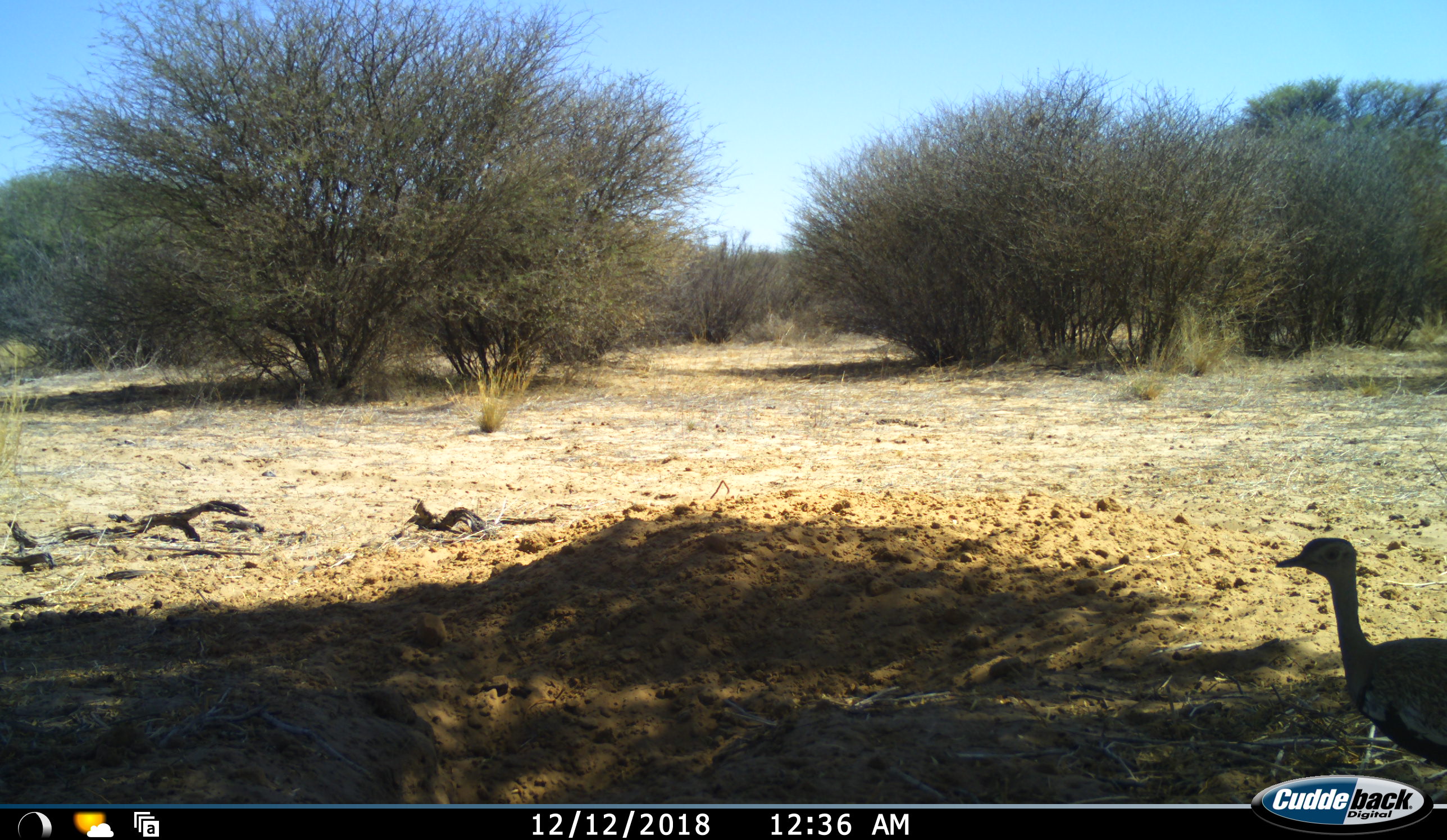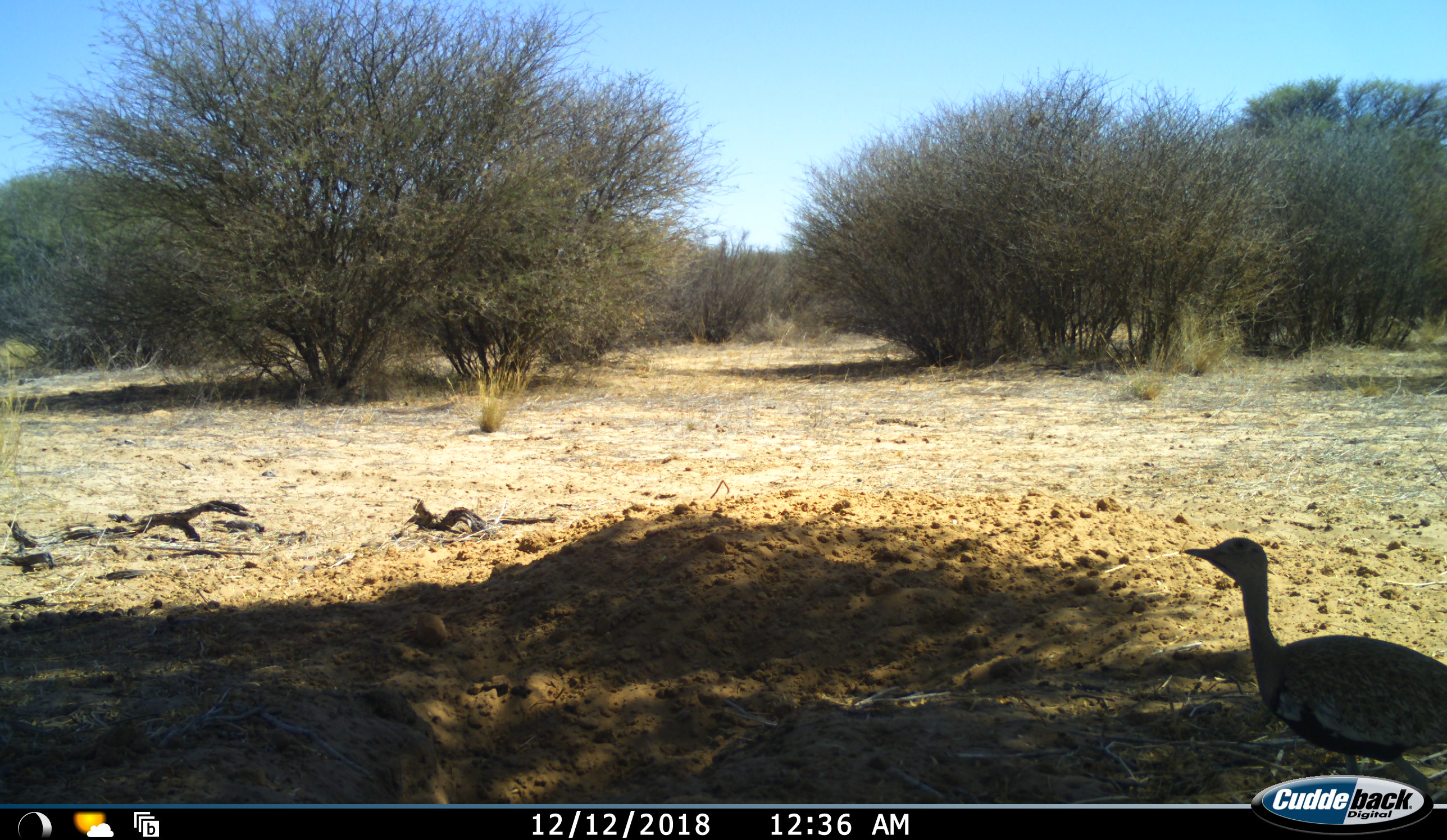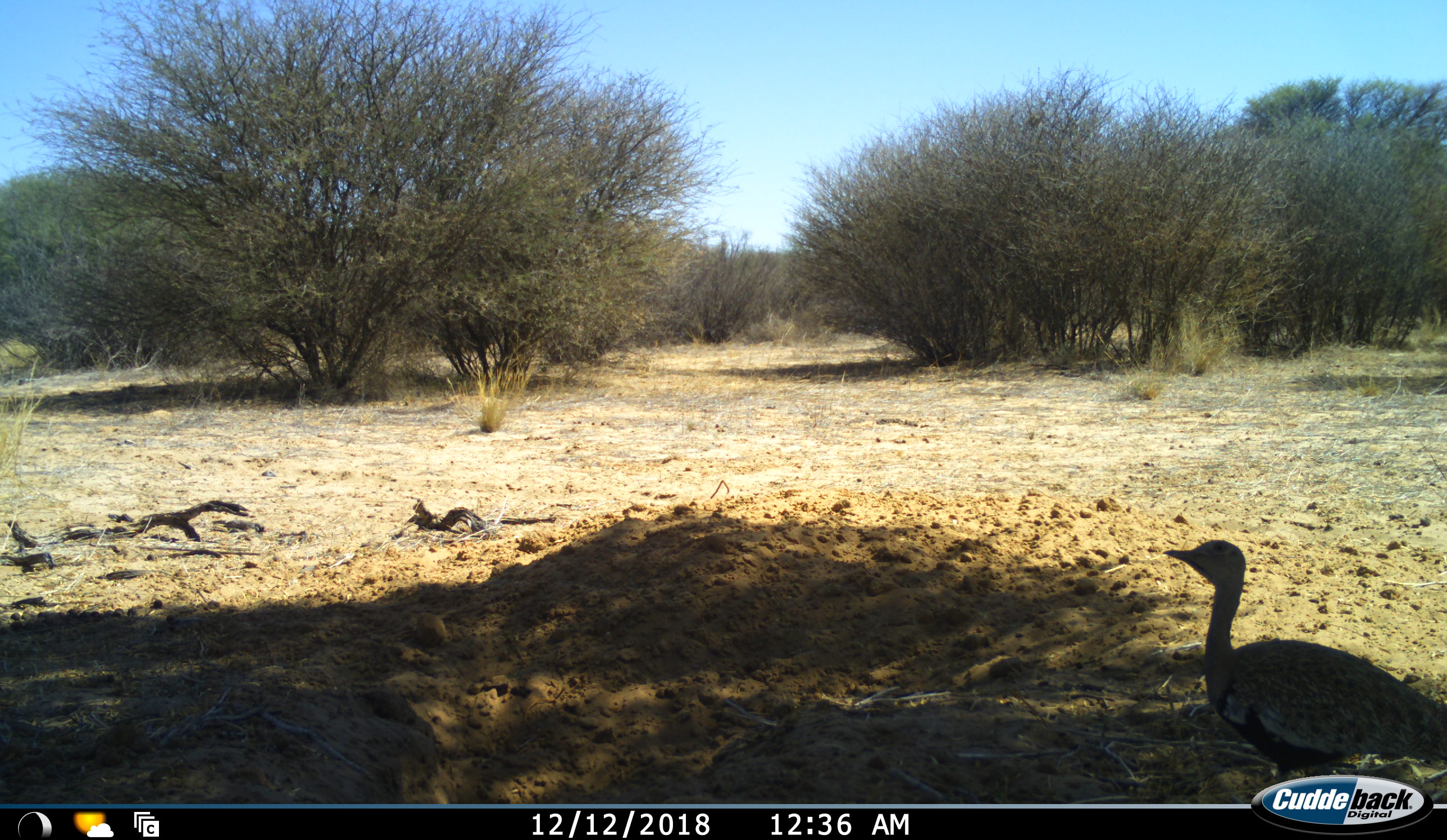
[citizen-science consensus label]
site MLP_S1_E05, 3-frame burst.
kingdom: Animalia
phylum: Chordata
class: Aves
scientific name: Aves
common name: bird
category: birdother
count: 1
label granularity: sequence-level